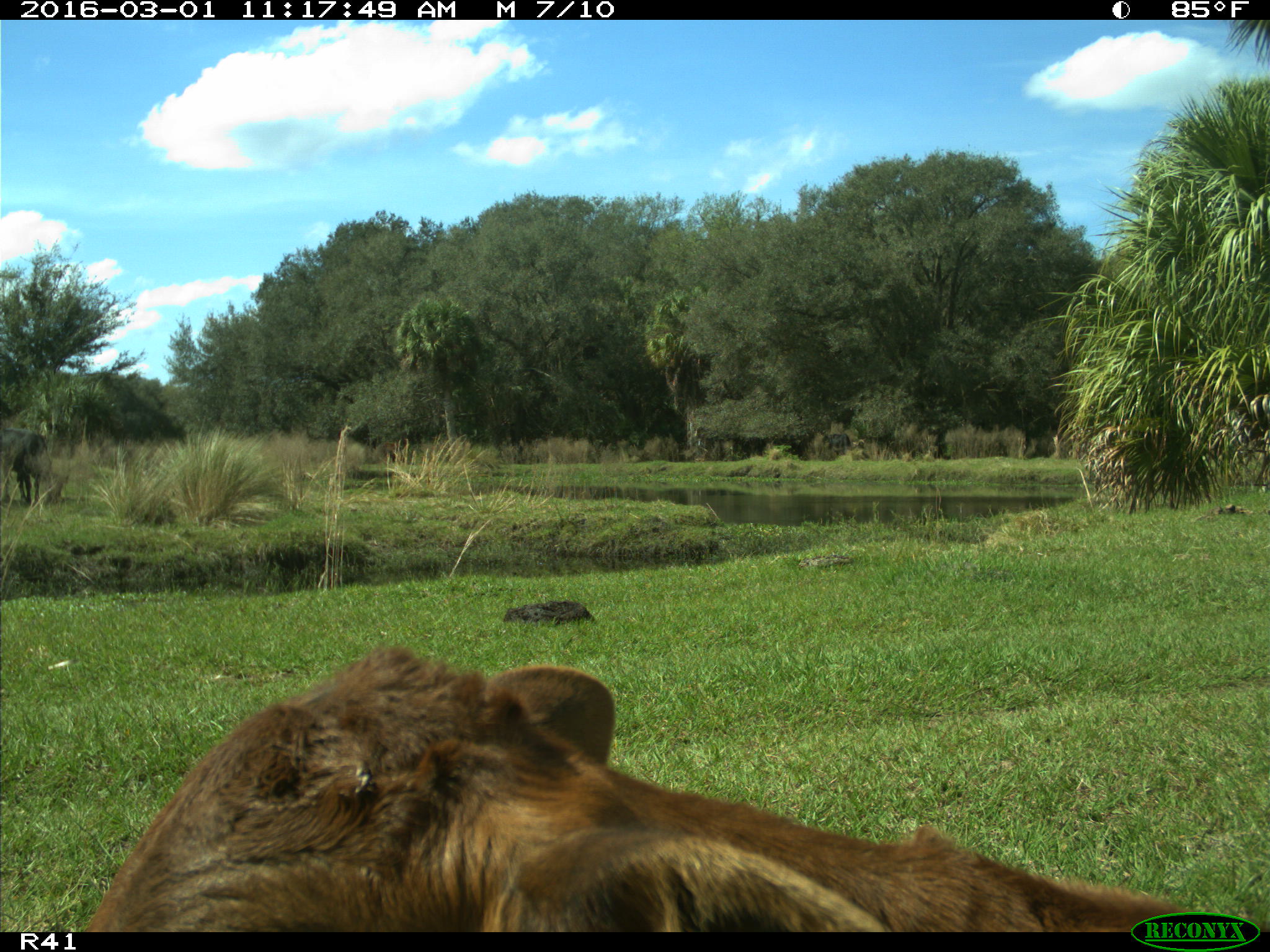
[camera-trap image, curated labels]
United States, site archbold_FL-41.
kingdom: Animalia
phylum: Chordata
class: Mammalia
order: Artiodactyla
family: Bovidae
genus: Bos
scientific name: Bos taurus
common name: domestic cow